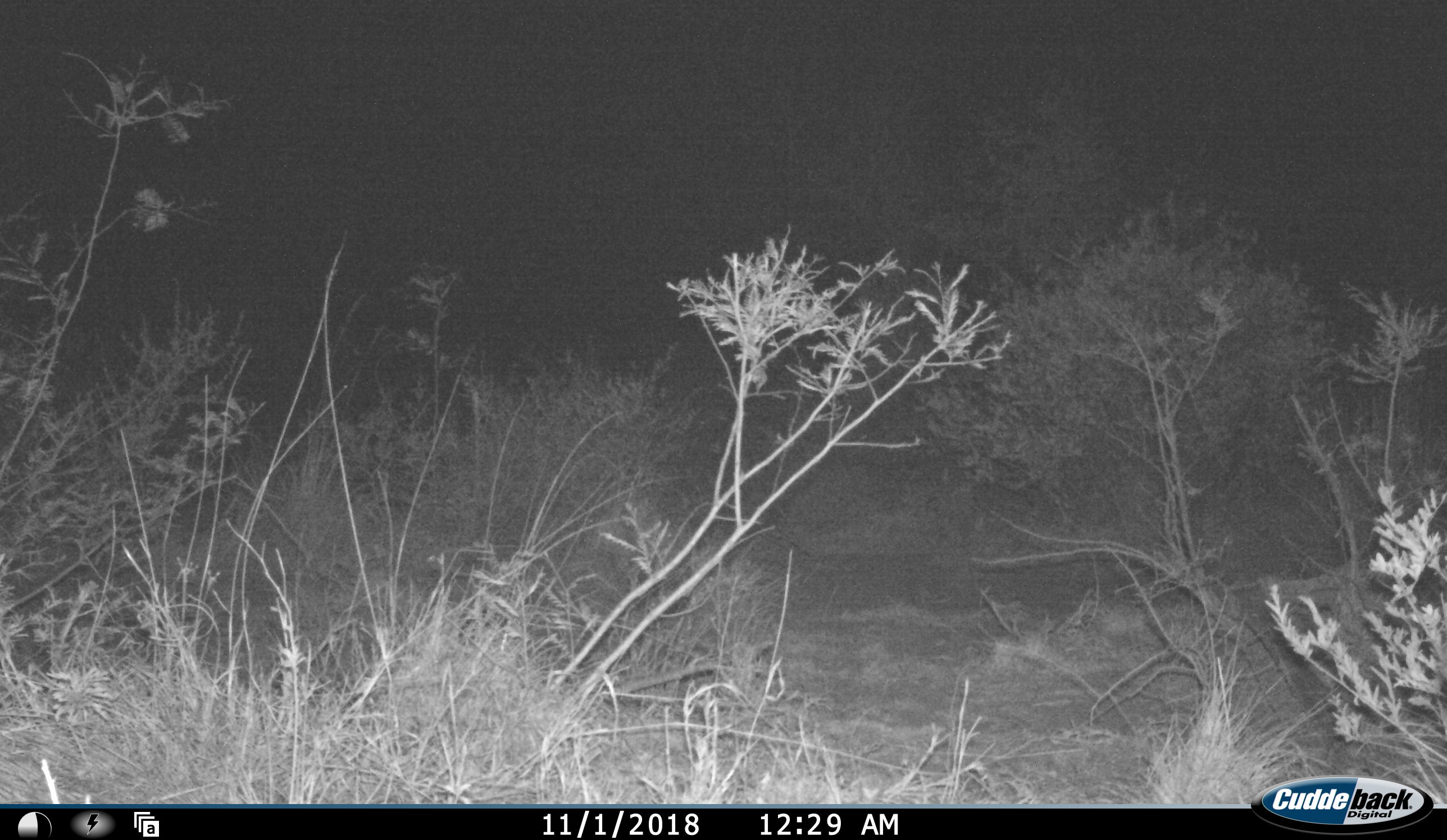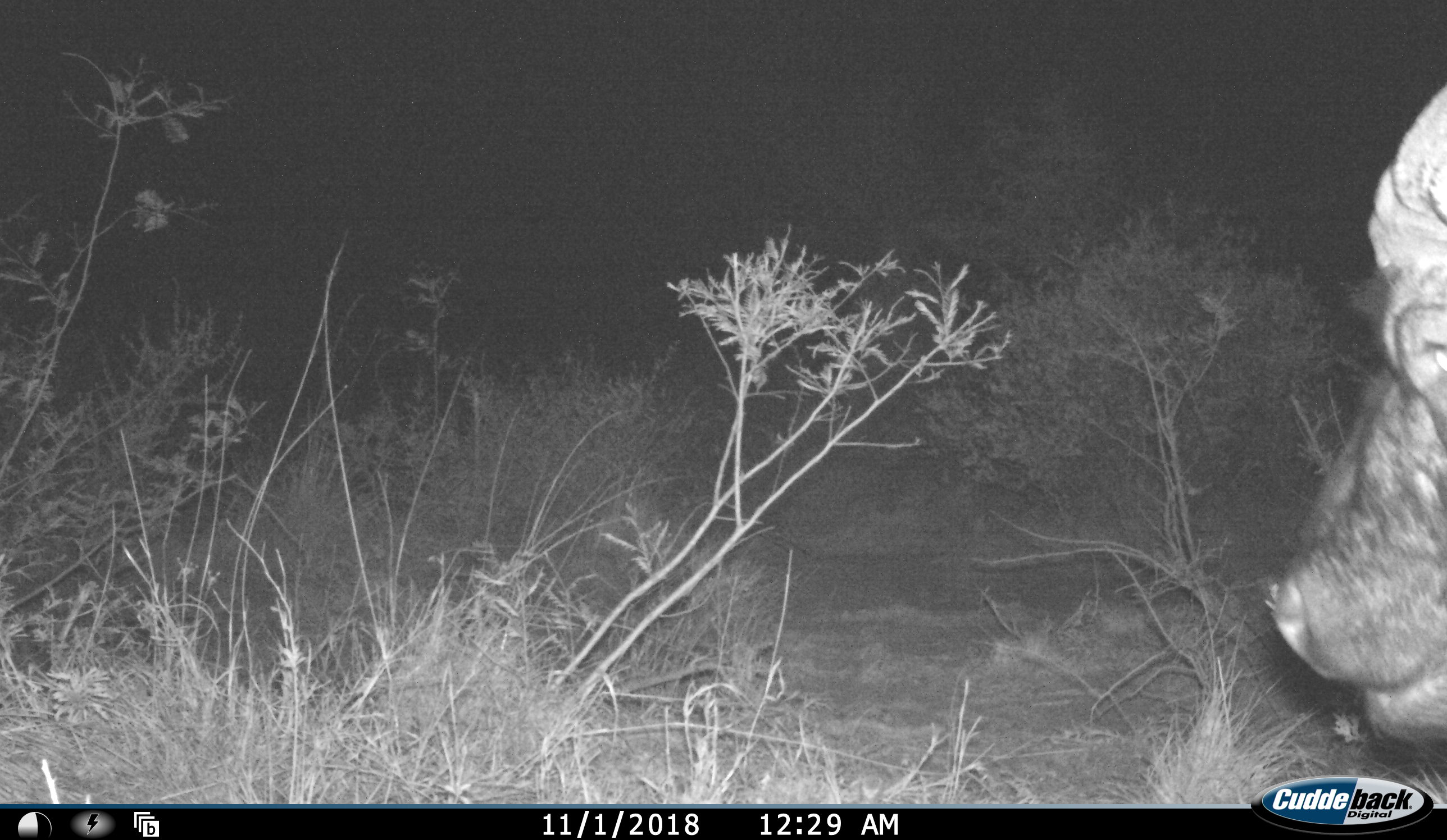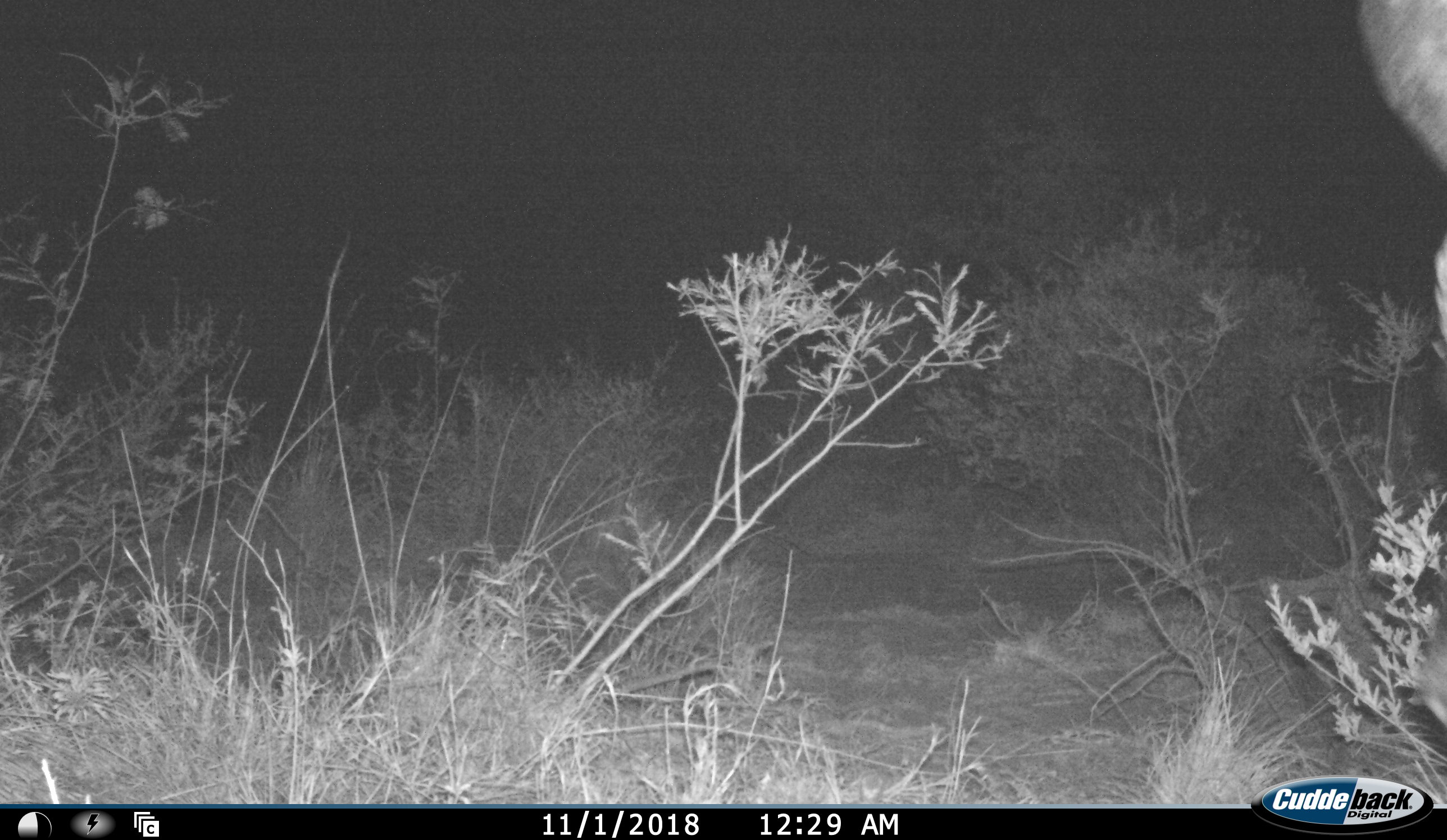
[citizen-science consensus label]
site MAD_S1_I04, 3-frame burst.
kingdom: Animalia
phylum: Chordata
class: Mammalia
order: Artiodactyla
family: Bovidae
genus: Syncerus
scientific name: Syncerus caffer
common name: african buffalo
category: buffalo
Buffalo (african buffalo) (Syncerus caffer), count 1. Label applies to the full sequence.